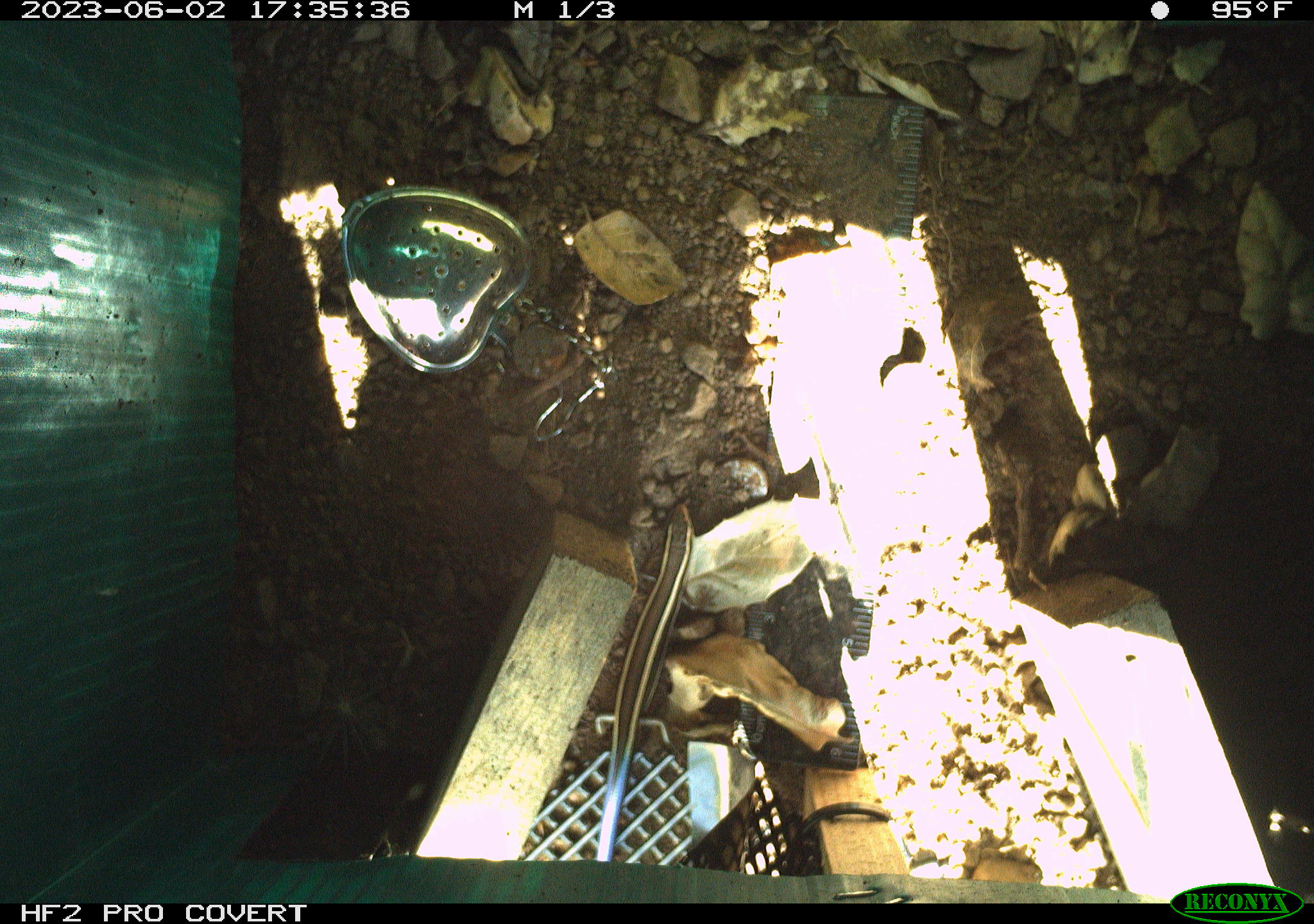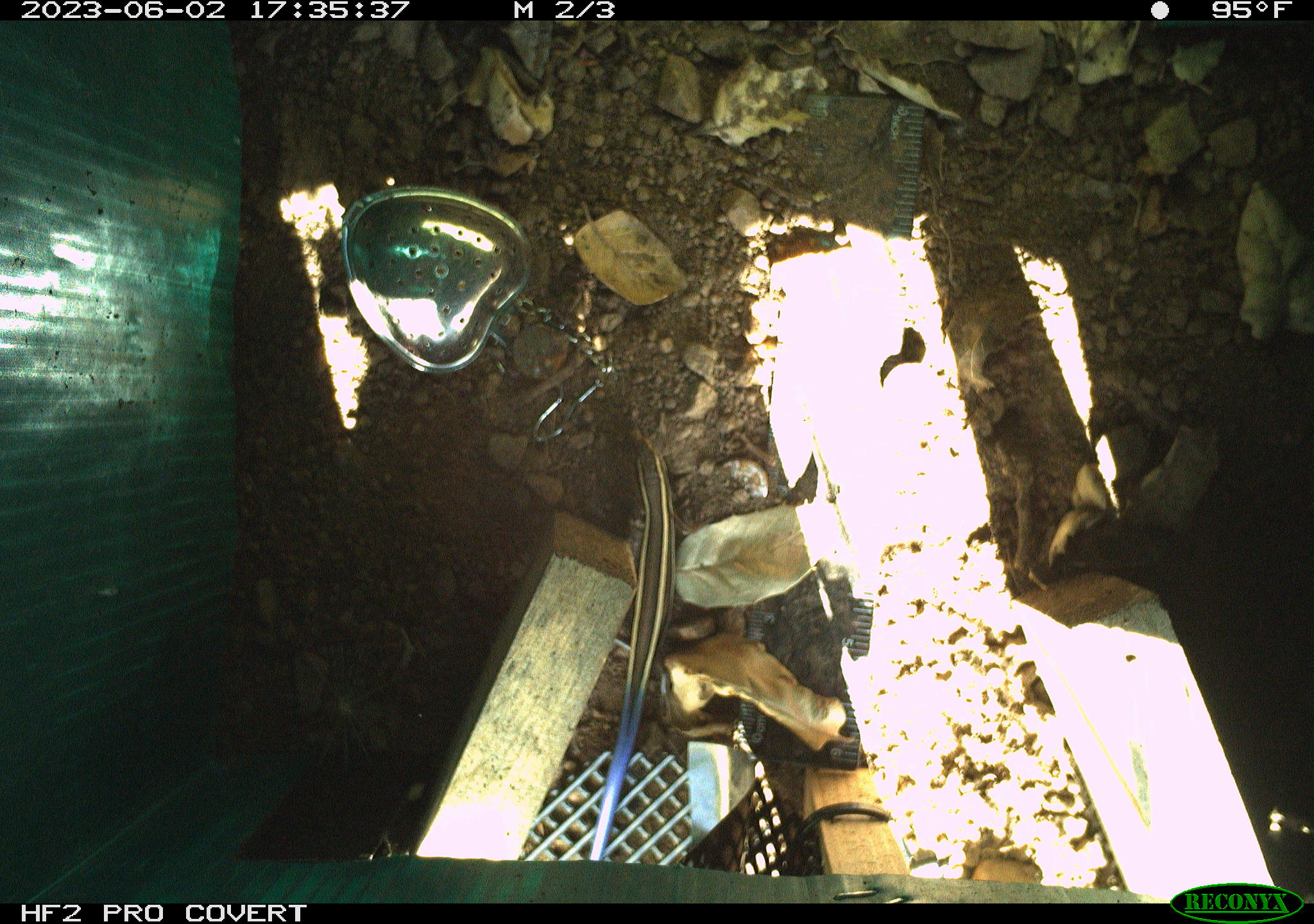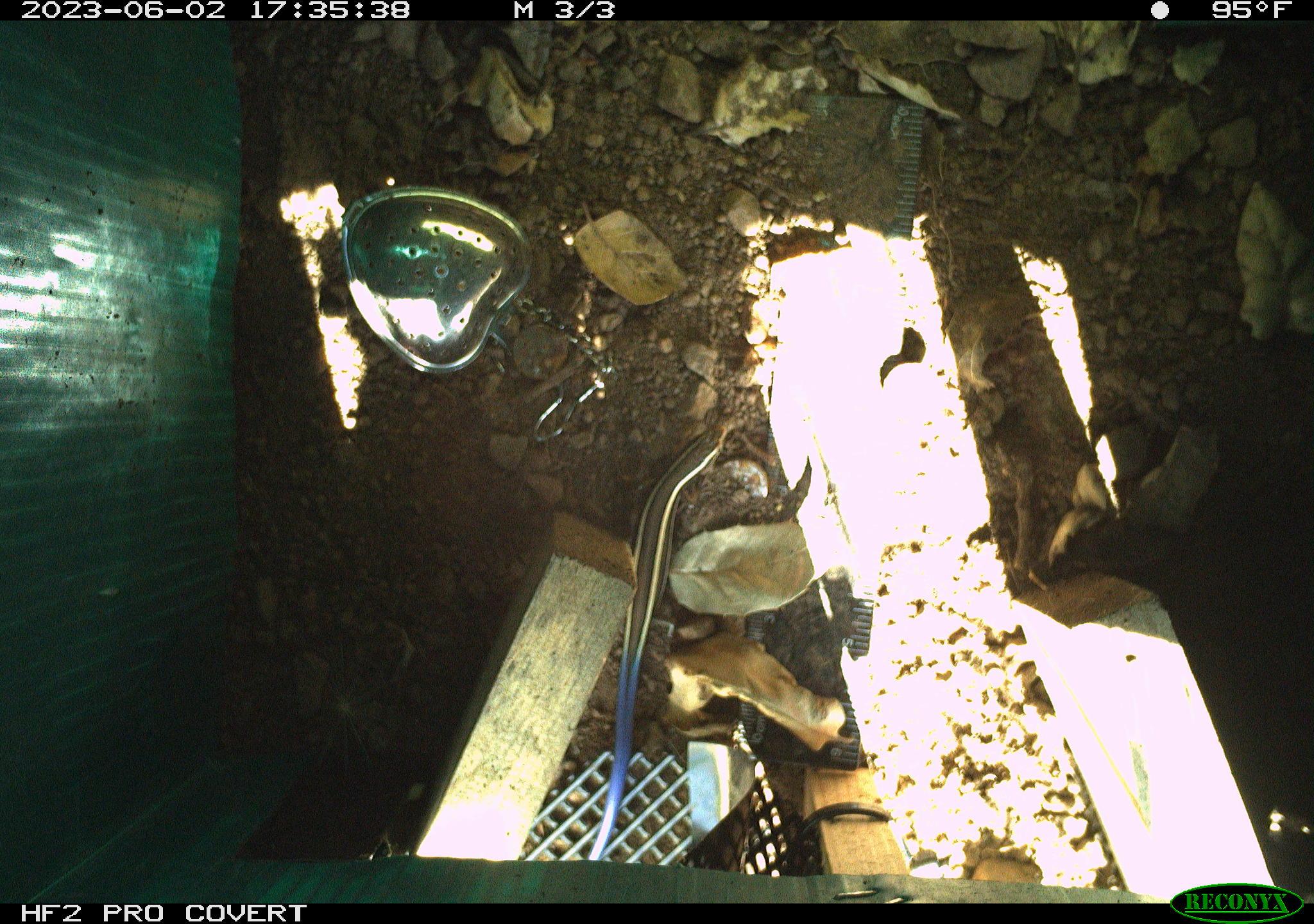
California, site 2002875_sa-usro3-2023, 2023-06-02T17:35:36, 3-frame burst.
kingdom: Animalia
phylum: Chordata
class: Reptilia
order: Squamata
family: Scincidae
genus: Plestiodon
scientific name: Plestiodon skiltonianus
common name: western skink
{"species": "western skink (Plestiodon skiltonianus)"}